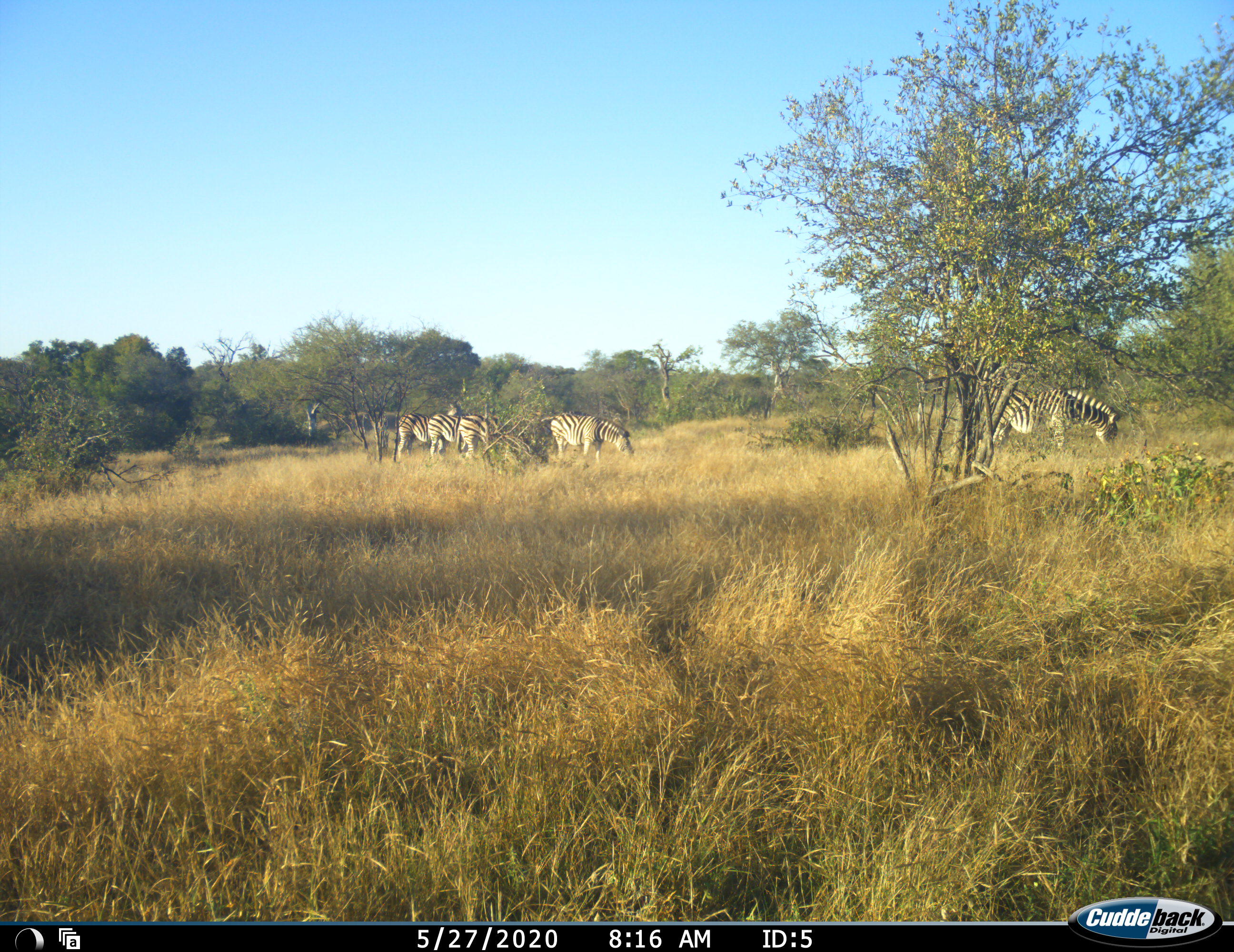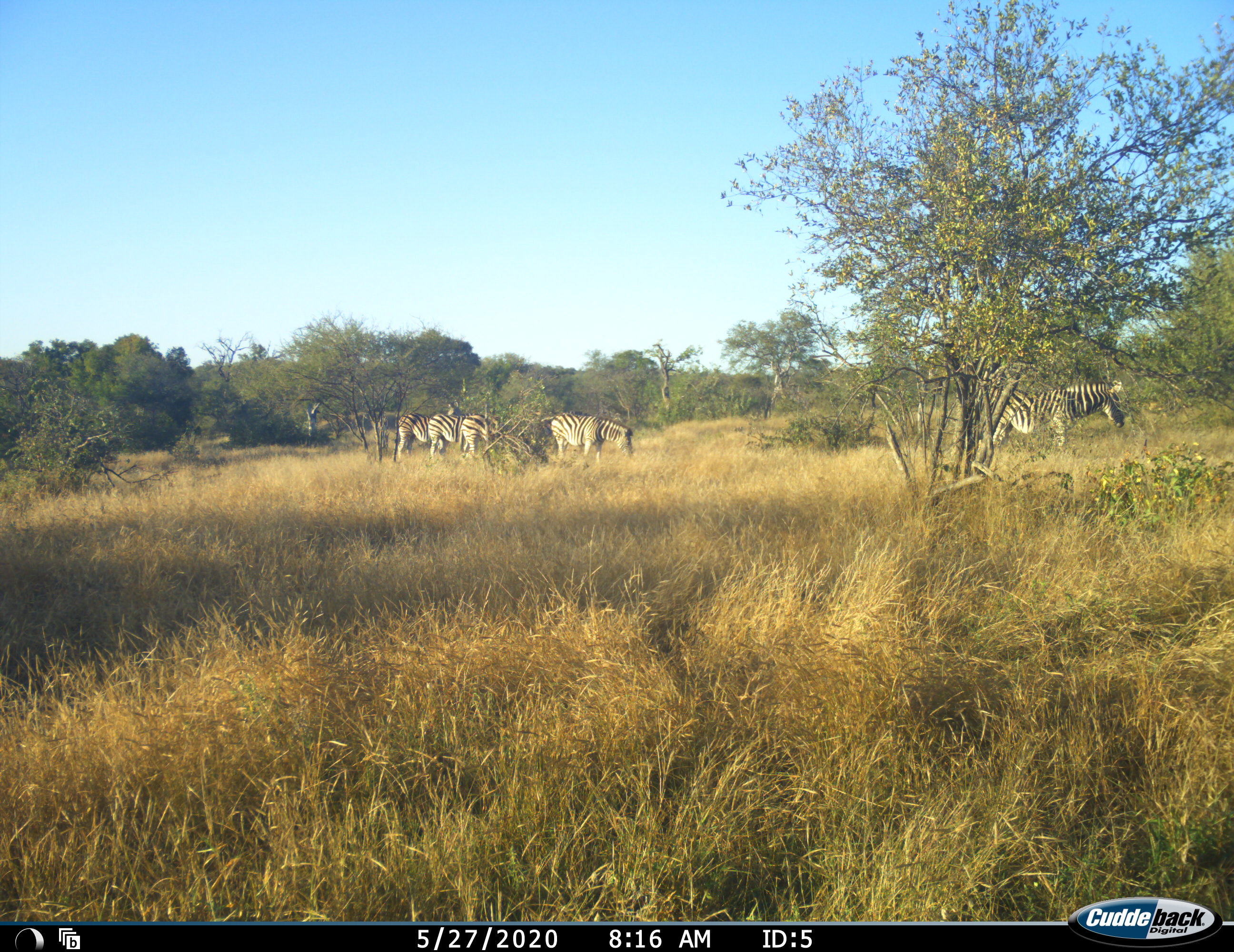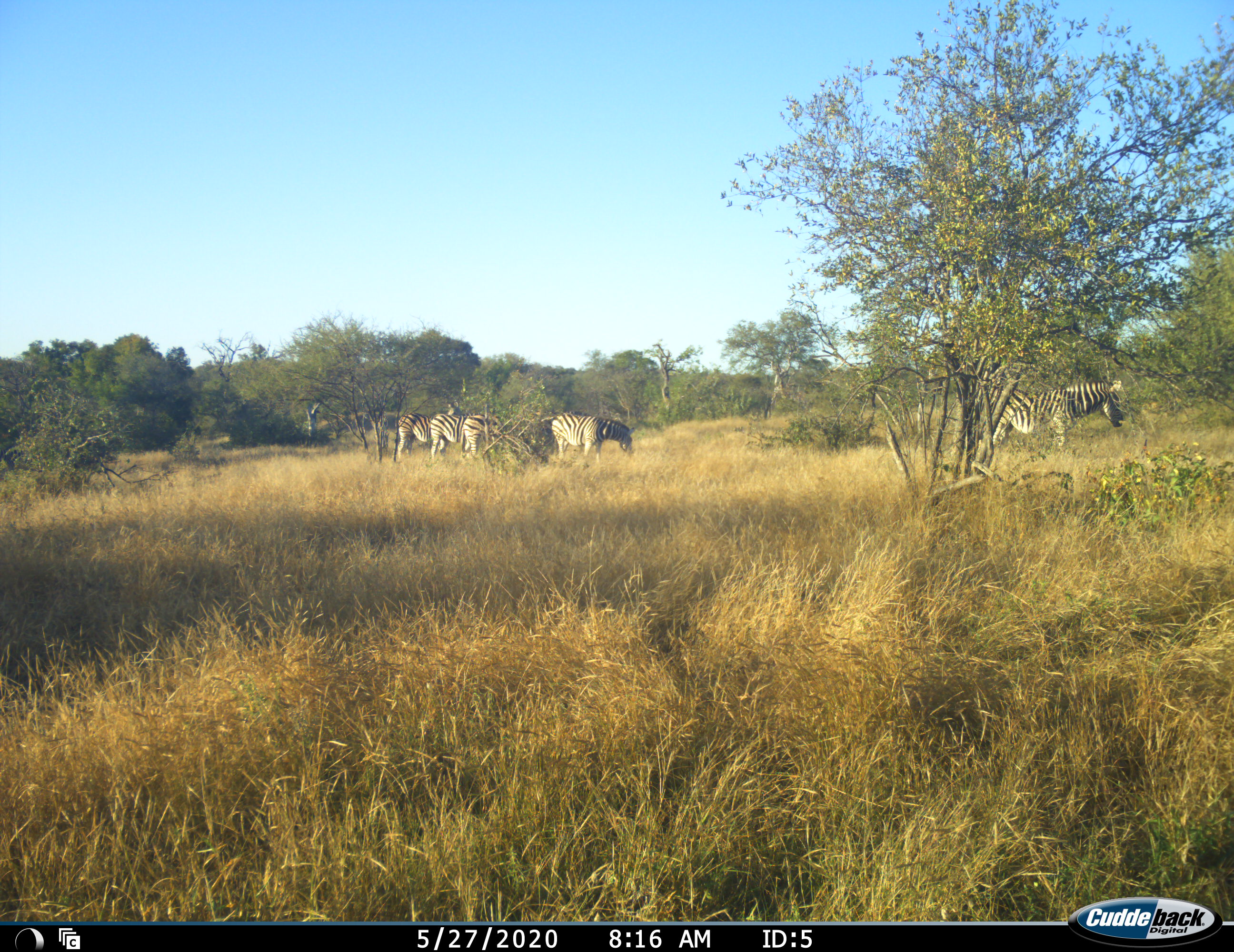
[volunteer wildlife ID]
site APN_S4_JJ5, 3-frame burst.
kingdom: Animalia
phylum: Chordata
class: Mammalia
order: Perissodactyla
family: Equidae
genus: Equus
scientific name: Equus quagga burchellii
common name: burchell's zebra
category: zebraburchells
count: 5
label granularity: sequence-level